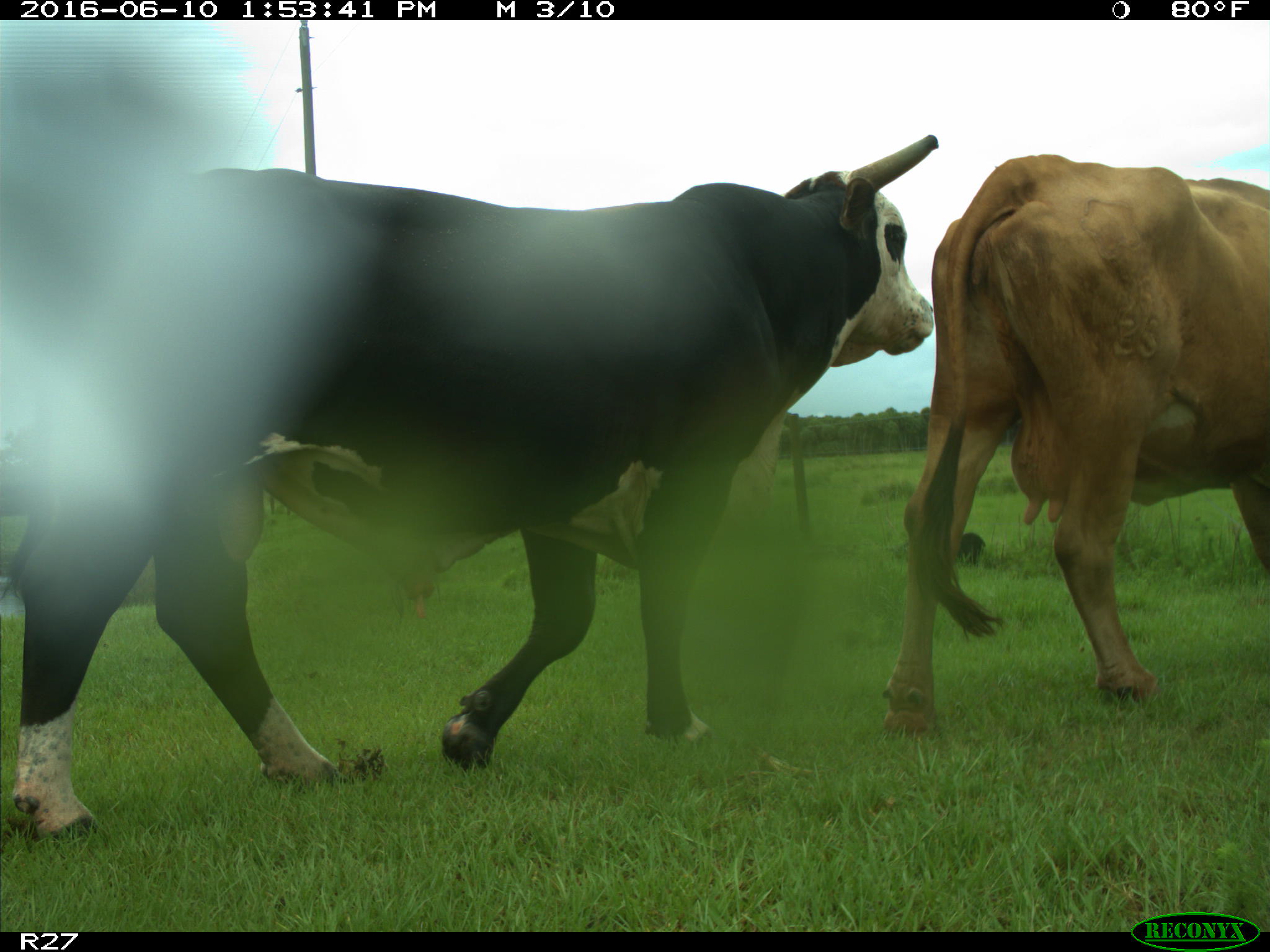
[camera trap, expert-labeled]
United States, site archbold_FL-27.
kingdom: Animalia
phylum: Chordata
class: Mammalia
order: Artiodactyla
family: Bovidae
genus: Bos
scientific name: Bos taurus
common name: domestic cow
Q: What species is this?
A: Bos taurus (domestic cow).